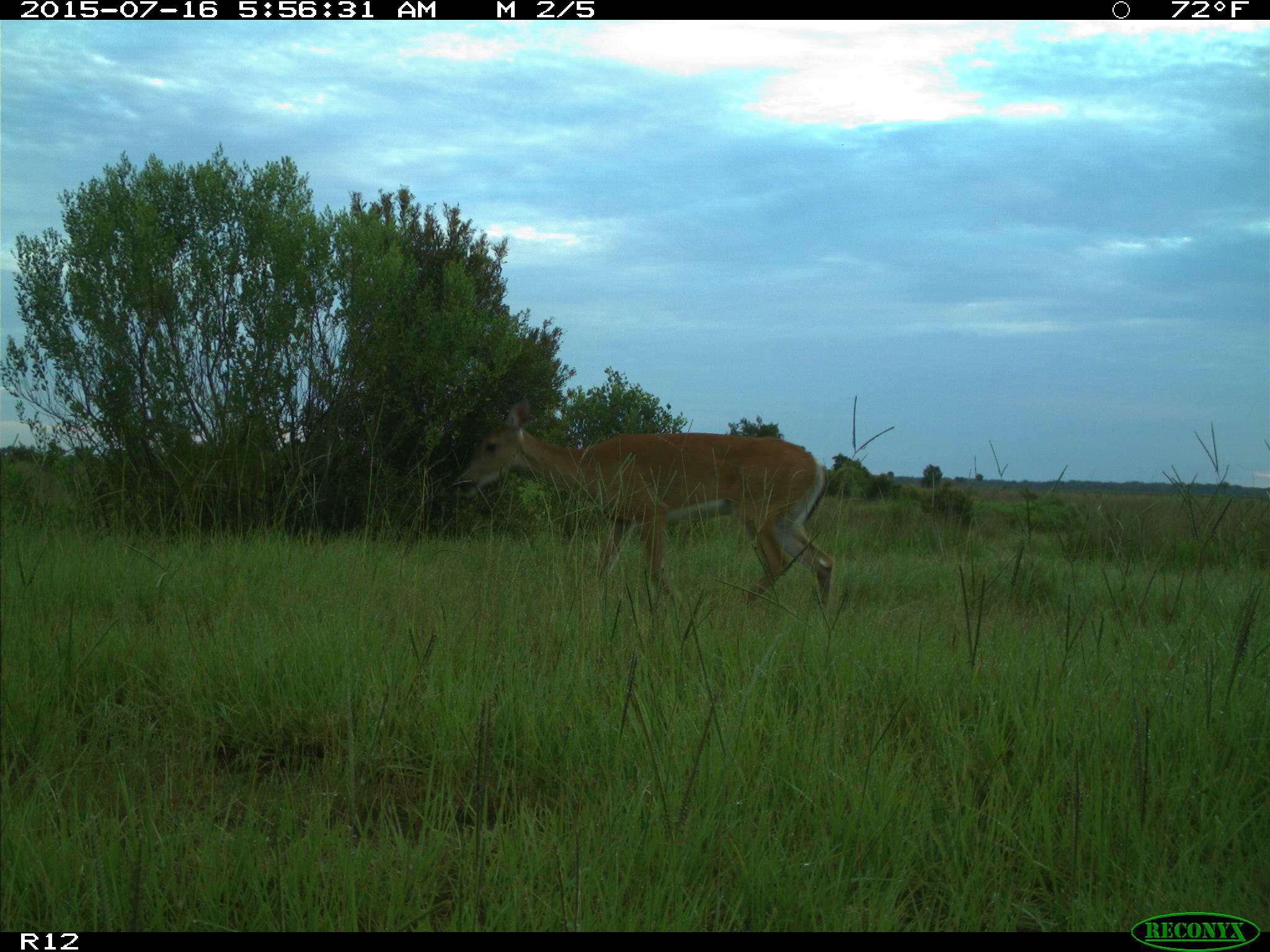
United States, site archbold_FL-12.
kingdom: Animalia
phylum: Chordata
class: Mammalia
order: Artiodactyla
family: Cervidae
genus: Odocoileus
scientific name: Odocoileus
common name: deer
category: unidentified deer